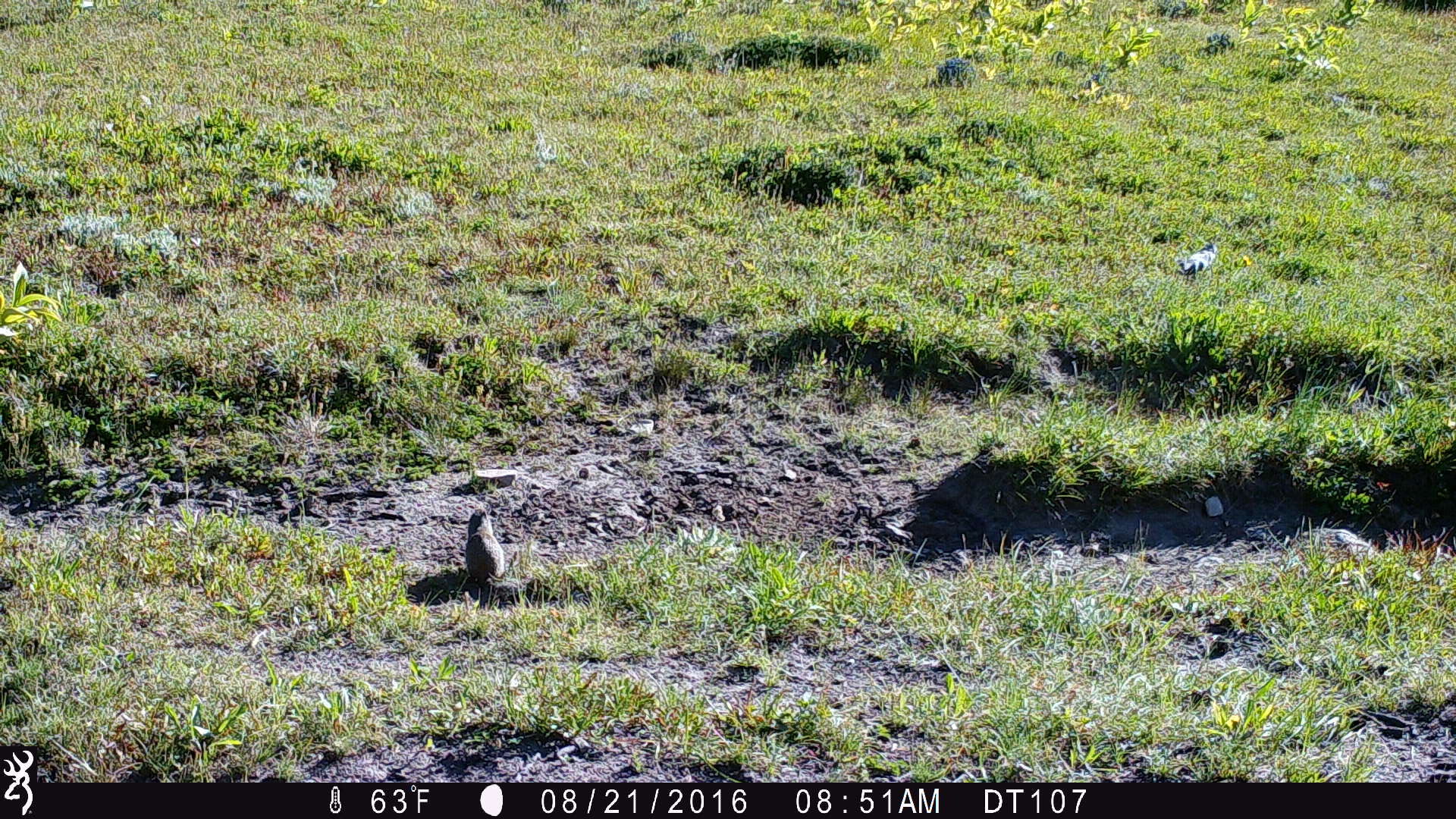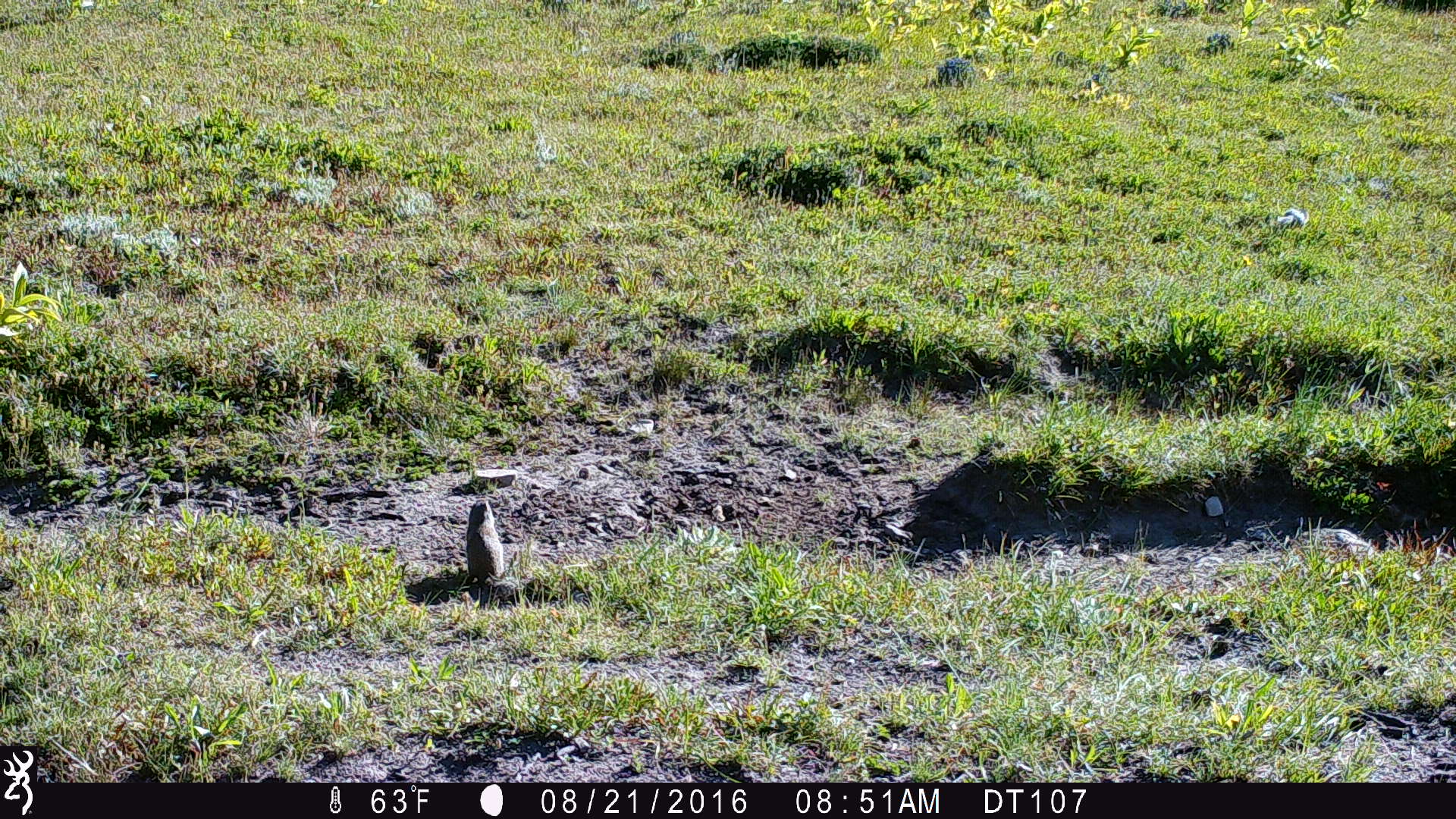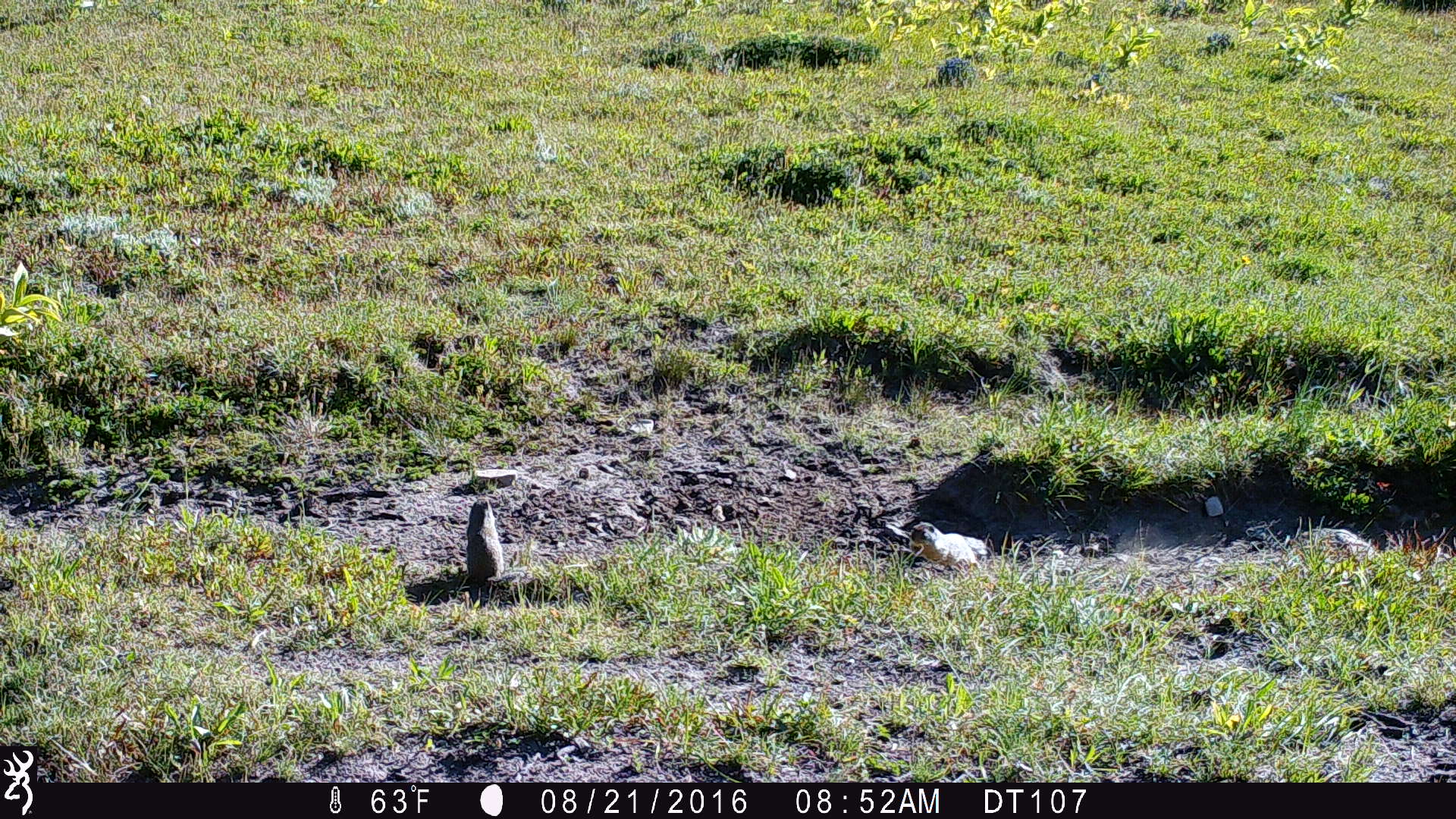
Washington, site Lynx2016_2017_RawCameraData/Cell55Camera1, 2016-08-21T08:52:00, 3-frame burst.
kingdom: Animalia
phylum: Chordata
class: Mammalia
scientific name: Mammalia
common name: small mammal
Small mammal (Mammalia). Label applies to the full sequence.